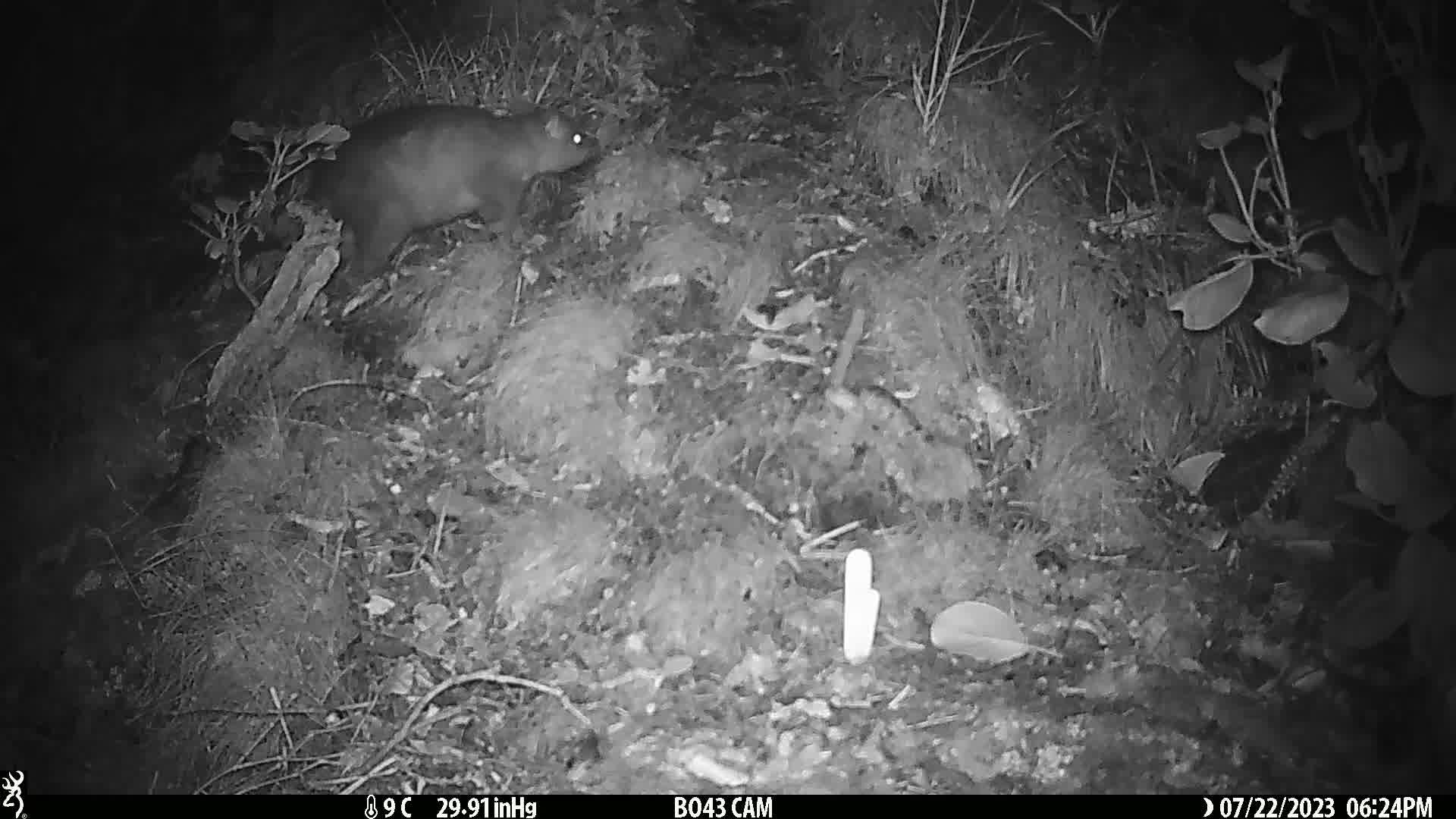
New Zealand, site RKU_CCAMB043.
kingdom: Animalia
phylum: Chordata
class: Mammalia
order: Diprotodontia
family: Phalangeridae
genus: Trichosurus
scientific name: Trichosurus vulpecula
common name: common brushtail possum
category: possum